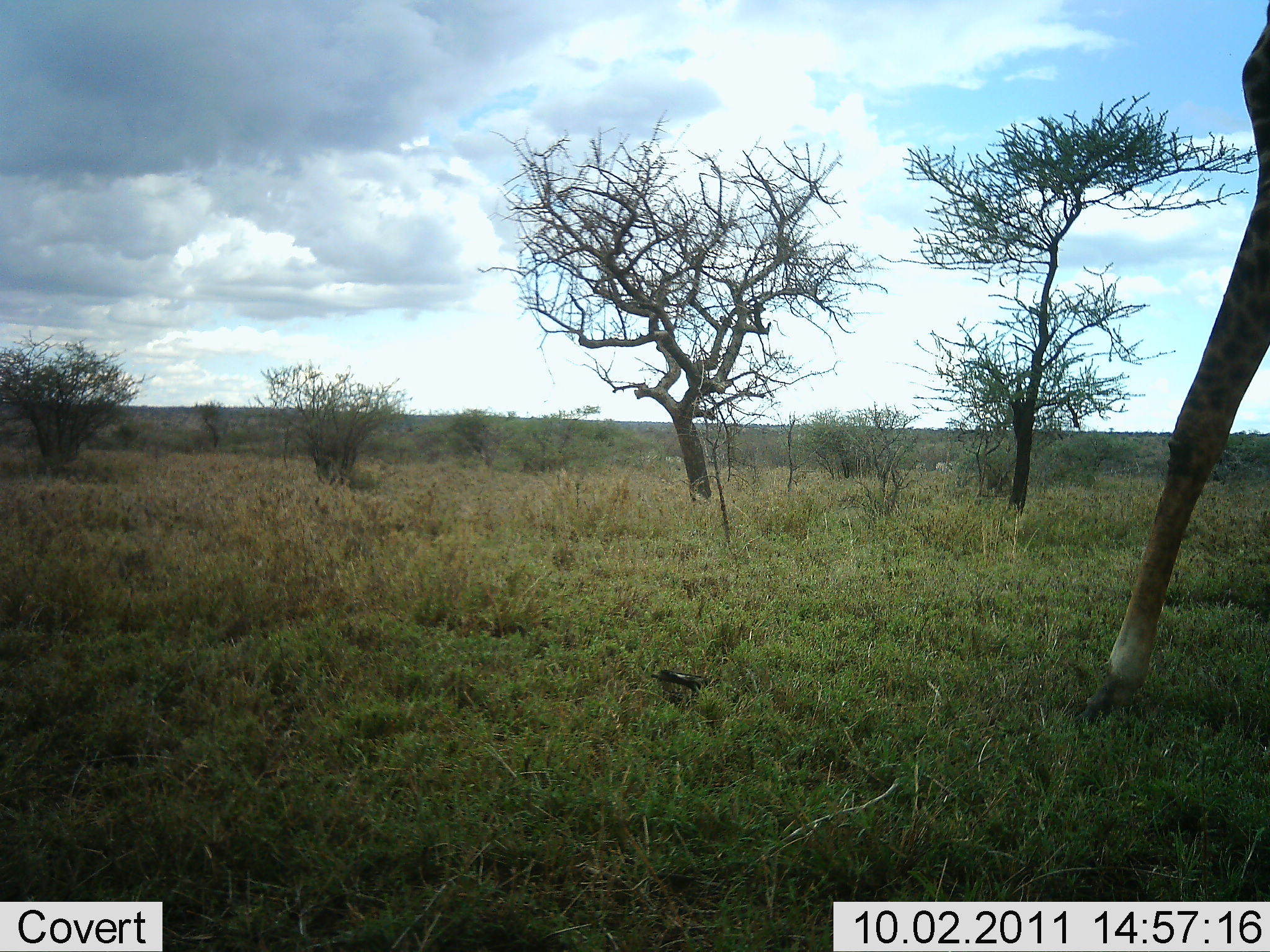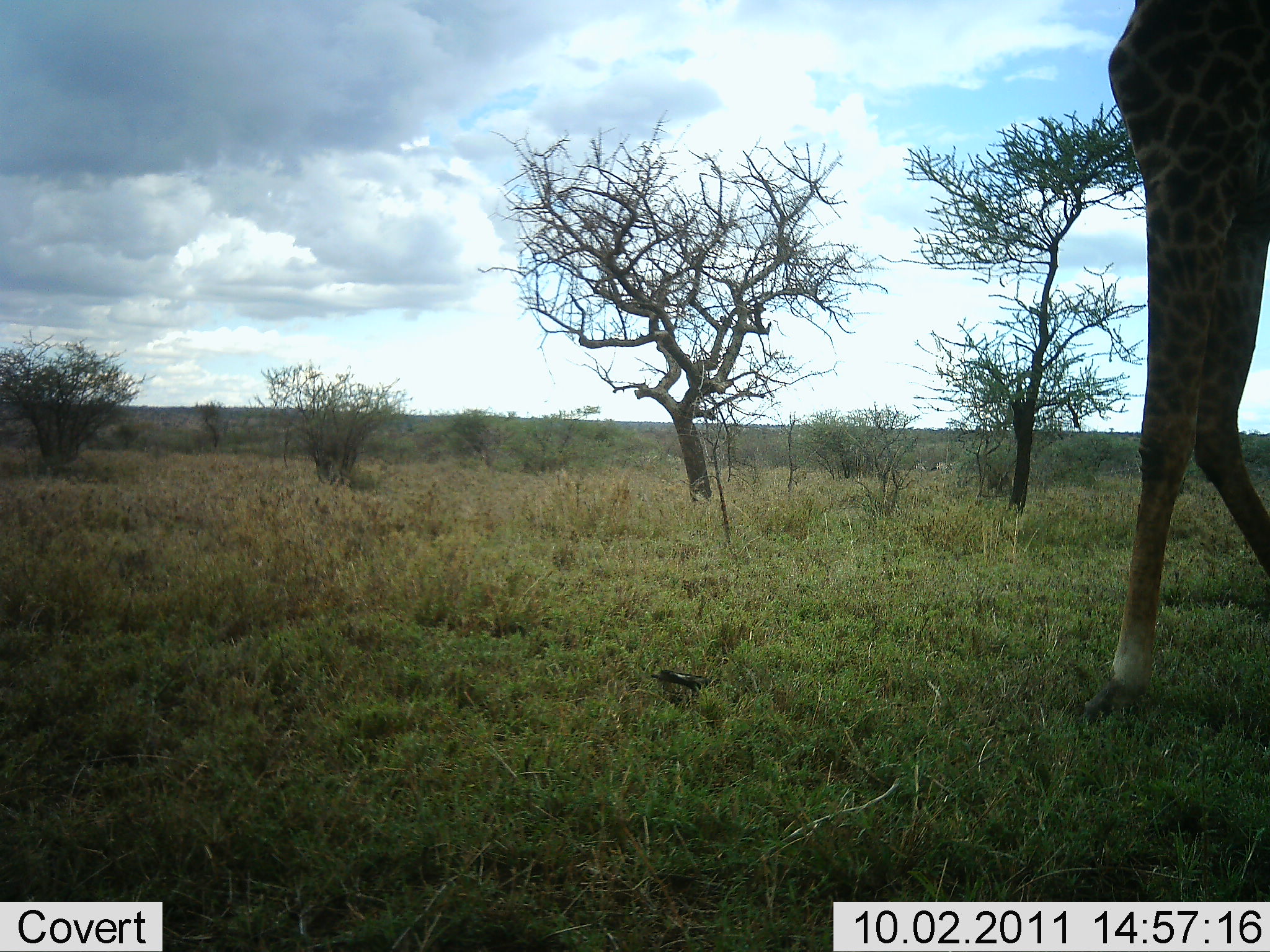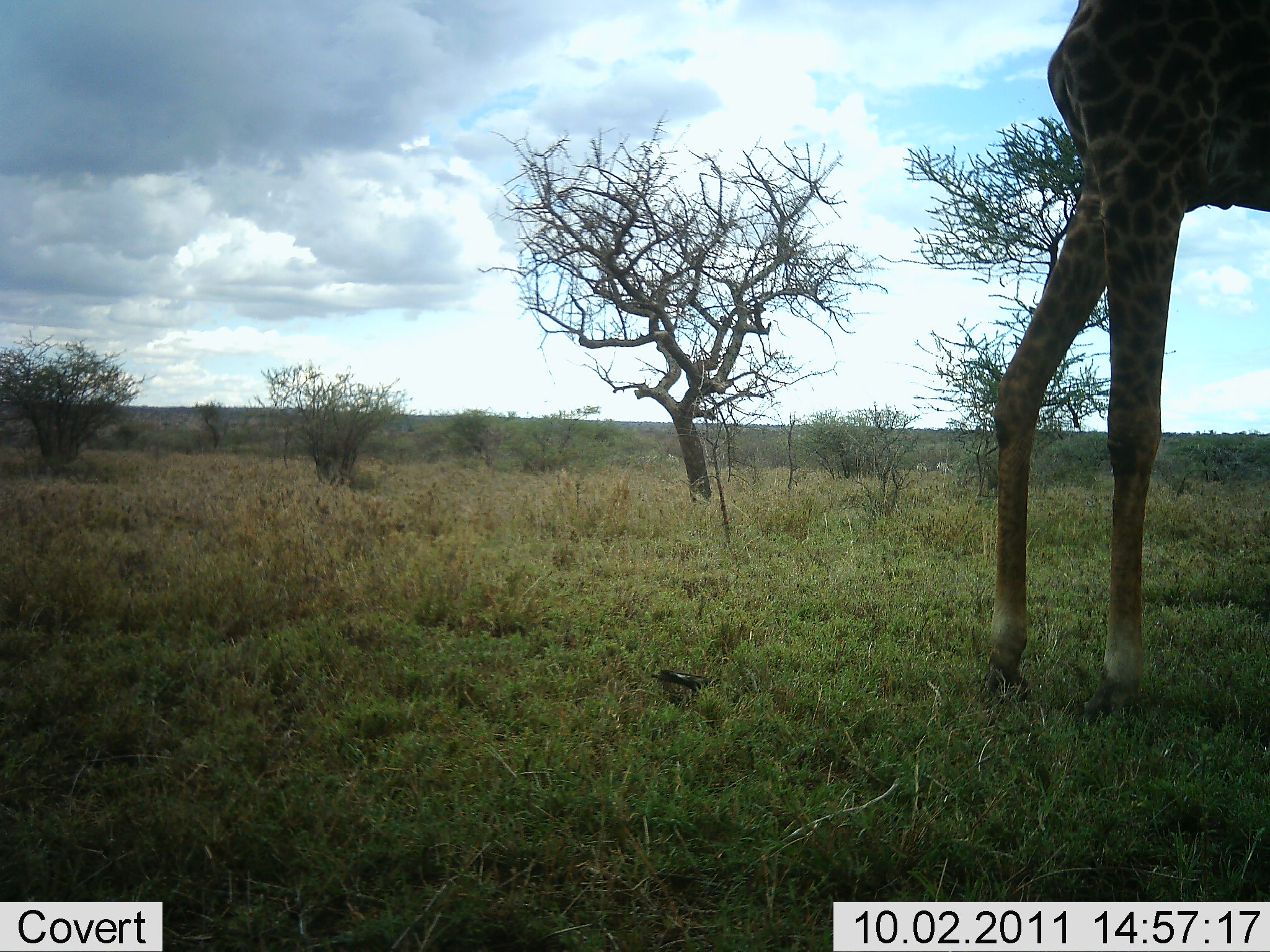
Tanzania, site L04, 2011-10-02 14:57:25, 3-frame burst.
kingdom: Animalia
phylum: Chordata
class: Mammalia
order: Artiodactyla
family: Giraffidae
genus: Giraffa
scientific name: Giraffa camelopardalis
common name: giraffe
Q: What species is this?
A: Giraffe (Giraffa camelopardalis).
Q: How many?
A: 1.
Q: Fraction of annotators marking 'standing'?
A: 18%.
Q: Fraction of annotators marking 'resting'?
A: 0%.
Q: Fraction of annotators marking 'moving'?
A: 91%.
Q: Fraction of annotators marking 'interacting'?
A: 0%.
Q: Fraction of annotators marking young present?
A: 0%.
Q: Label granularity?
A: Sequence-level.